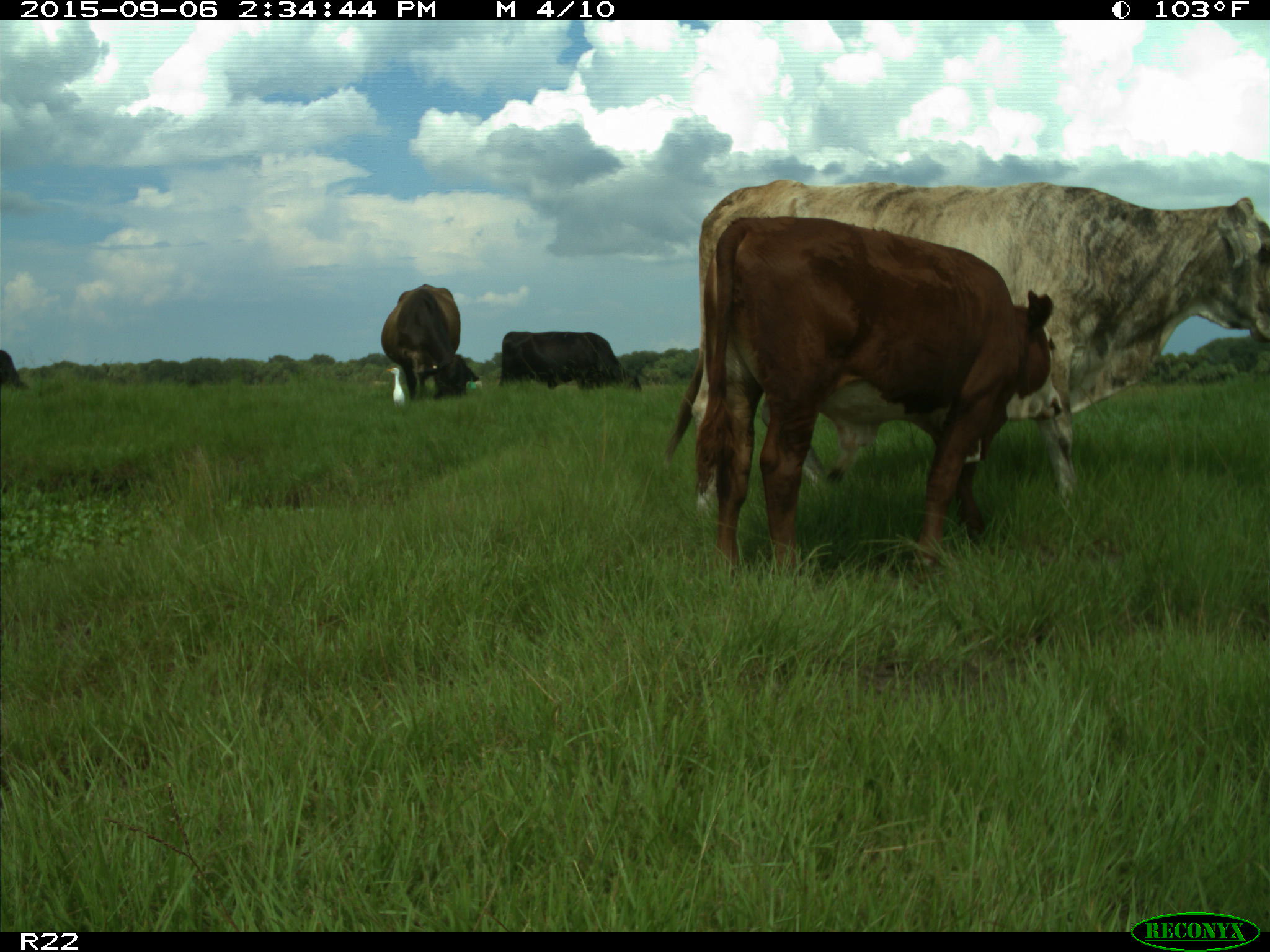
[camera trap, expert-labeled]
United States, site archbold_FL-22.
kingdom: Animalia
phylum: Chordata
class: Mammalia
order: Artiodactyla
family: Bovidae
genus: Bos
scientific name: Bos taurus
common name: domestic cow